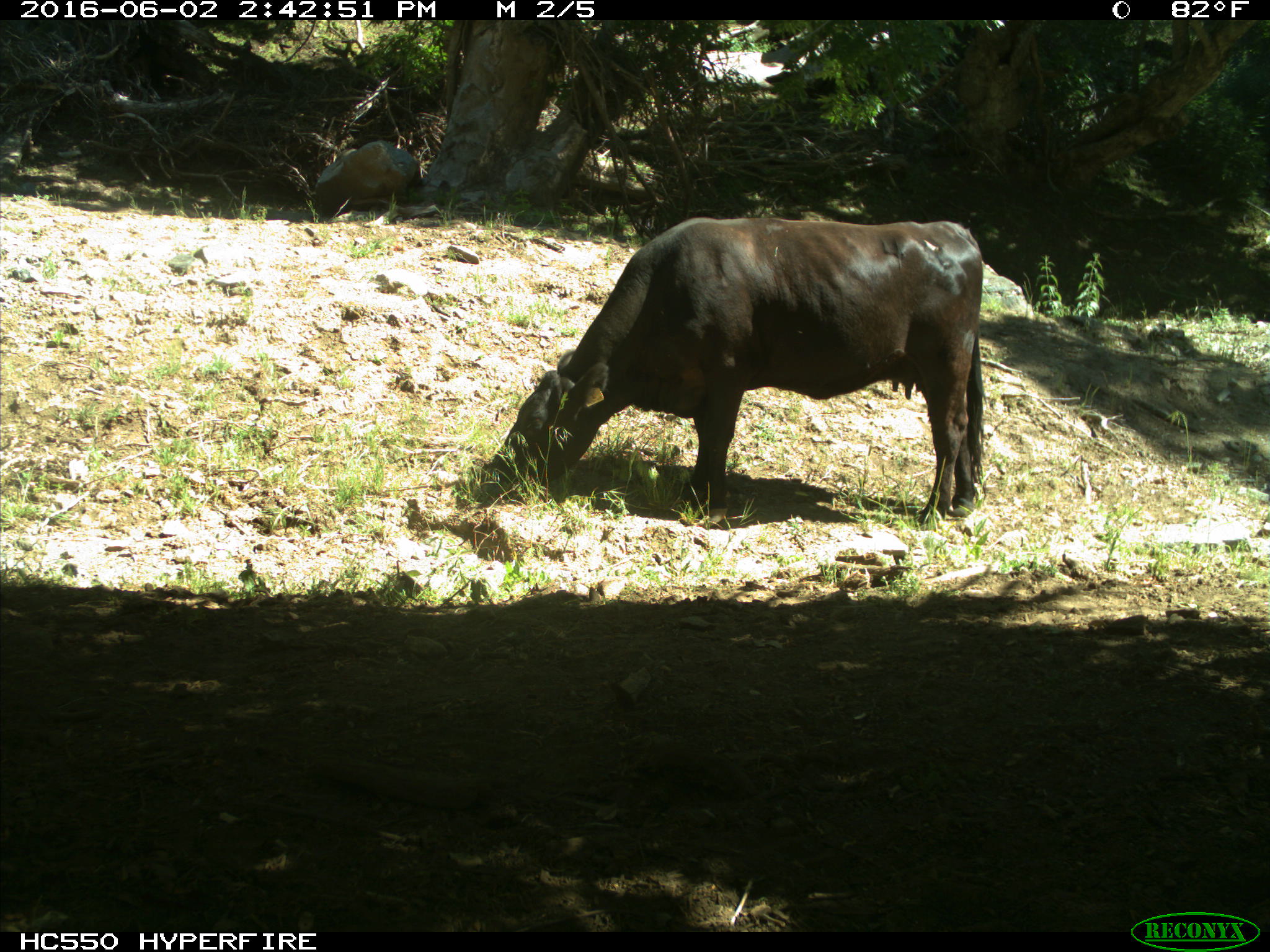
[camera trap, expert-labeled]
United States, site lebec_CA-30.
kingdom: Animalia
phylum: Chordata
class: Mammalia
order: Artiodactyla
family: Bovidae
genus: Bos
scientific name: Bos taurus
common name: domestic cow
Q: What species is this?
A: Bos taurus (domestic cow).